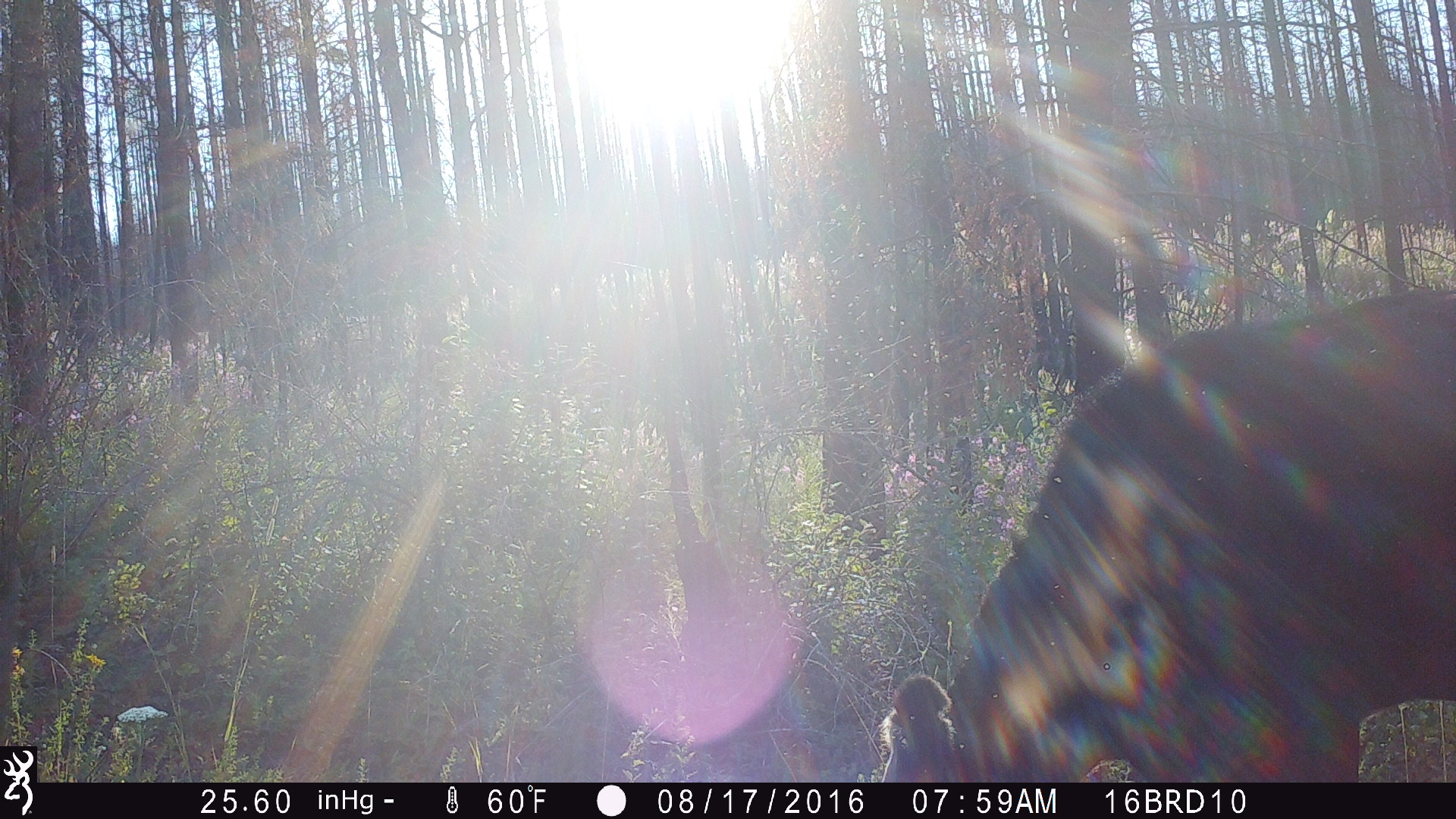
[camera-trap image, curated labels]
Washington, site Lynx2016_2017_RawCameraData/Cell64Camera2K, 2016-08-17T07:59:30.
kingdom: Animalia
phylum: Chordata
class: Mammalia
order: Artiodactyla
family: Bovidae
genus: Bos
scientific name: Bos taurus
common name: domestic cattle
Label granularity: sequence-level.